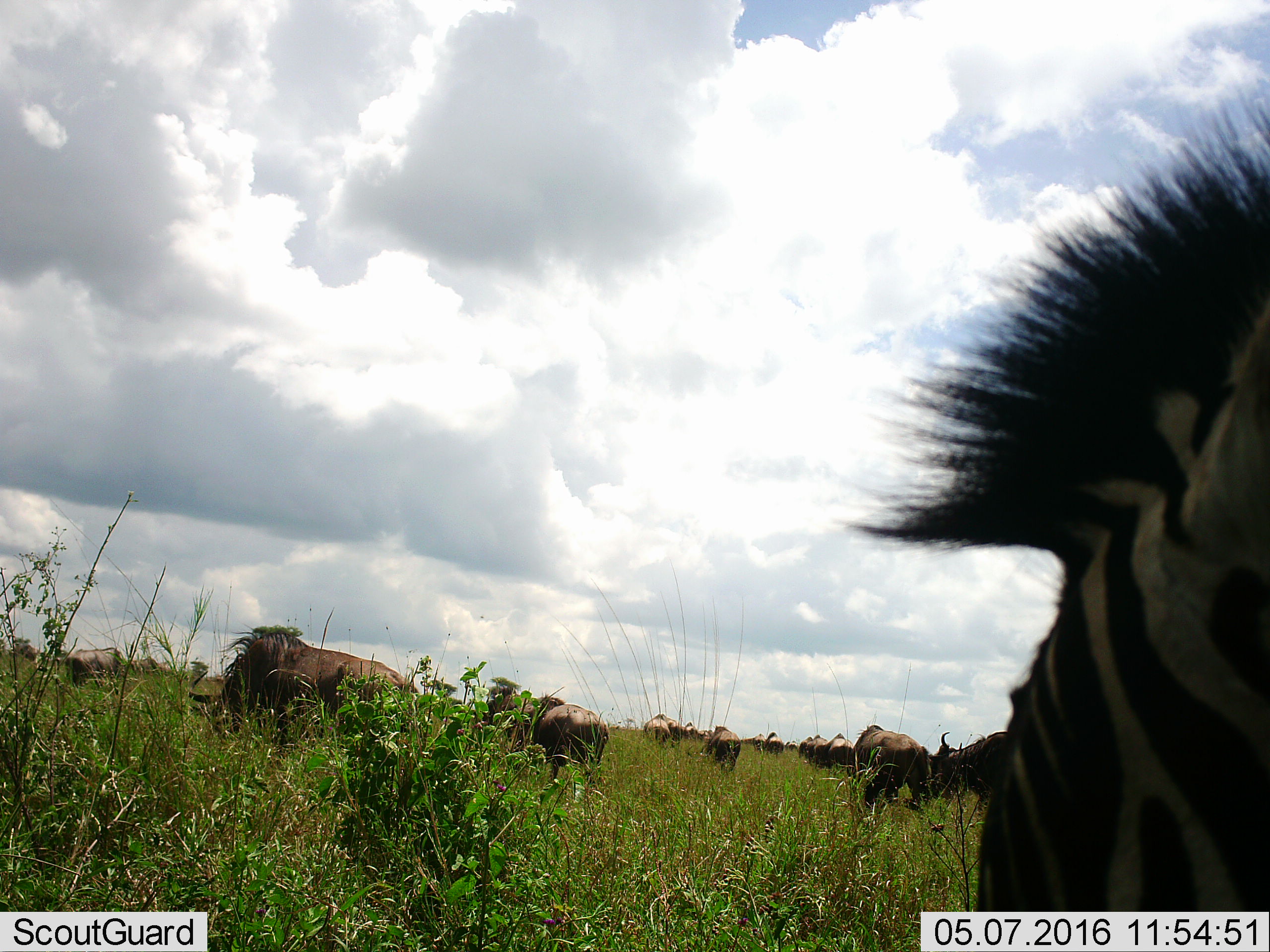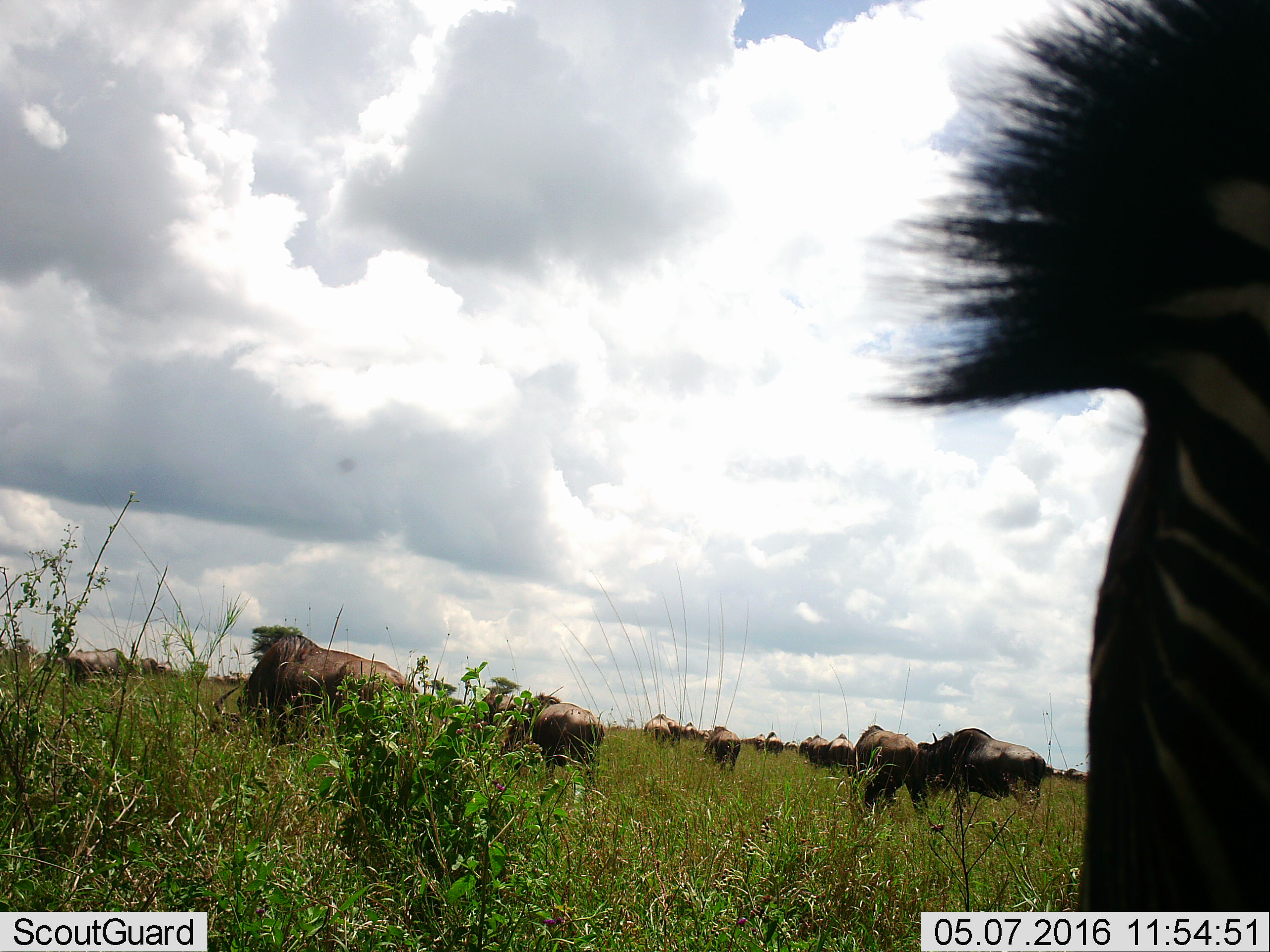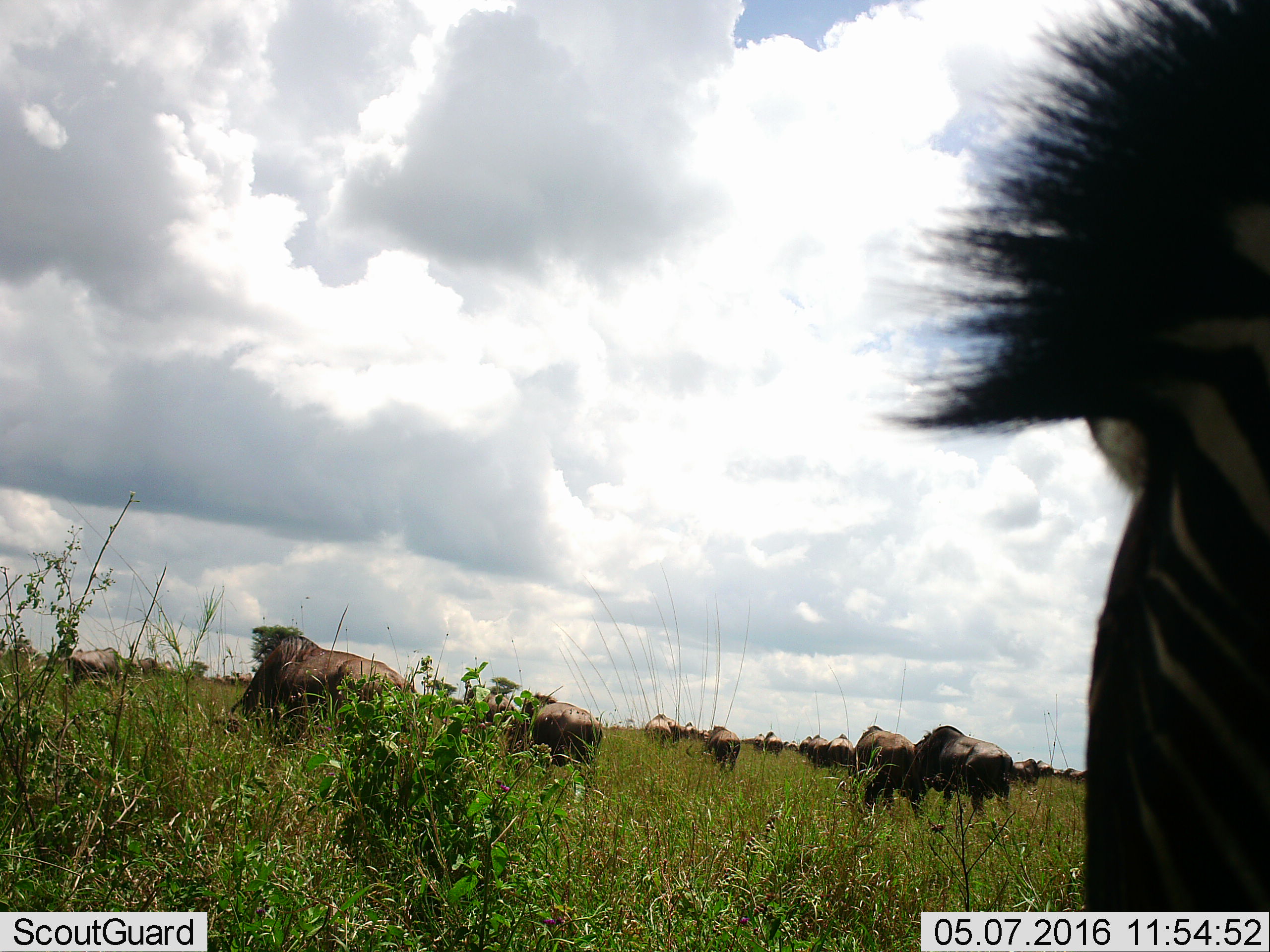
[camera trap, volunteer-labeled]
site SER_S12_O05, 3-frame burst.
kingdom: Animalia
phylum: Chordata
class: Mammalia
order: Artiodactyla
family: Bovidae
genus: Connochaetes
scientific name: Connochaetes taurinus taurinus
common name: blue wildebeest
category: wildebeestblue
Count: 11-50.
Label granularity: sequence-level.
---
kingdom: Animalia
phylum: Chordata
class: Mammalia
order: Perissodactyla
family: Equidae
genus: Equus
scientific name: Equus quagga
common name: plains zebra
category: zebraplains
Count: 1.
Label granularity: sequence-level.